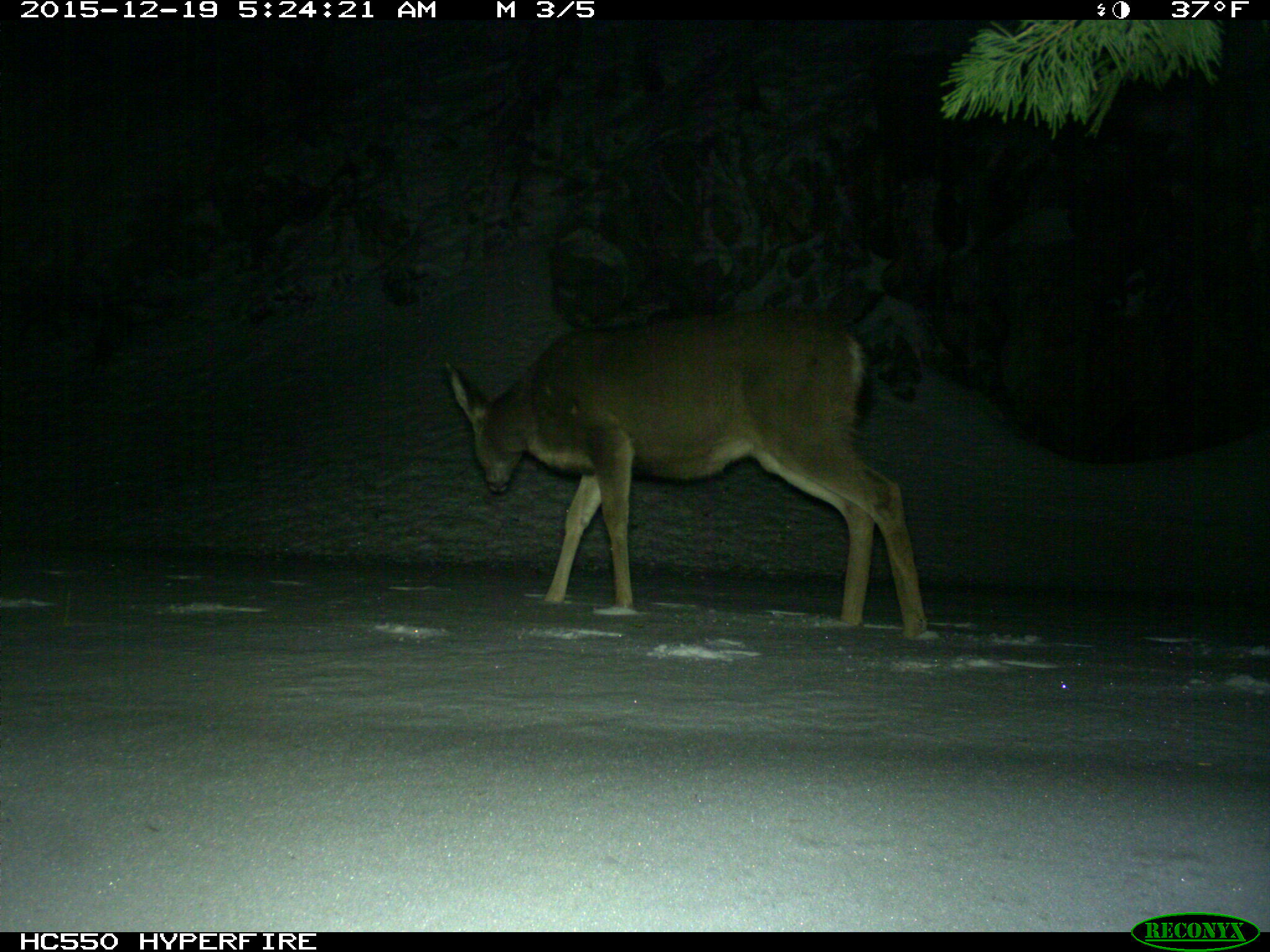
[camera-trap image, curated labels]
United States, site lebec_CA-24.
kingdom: Animalia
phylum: Chordata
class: Mammalia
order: Artiodactyla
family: Cervidae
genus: Odocoileus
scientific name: Odocoileus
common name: deer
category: unidentified deer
Unidentified deer (deer) (Odocoileus).